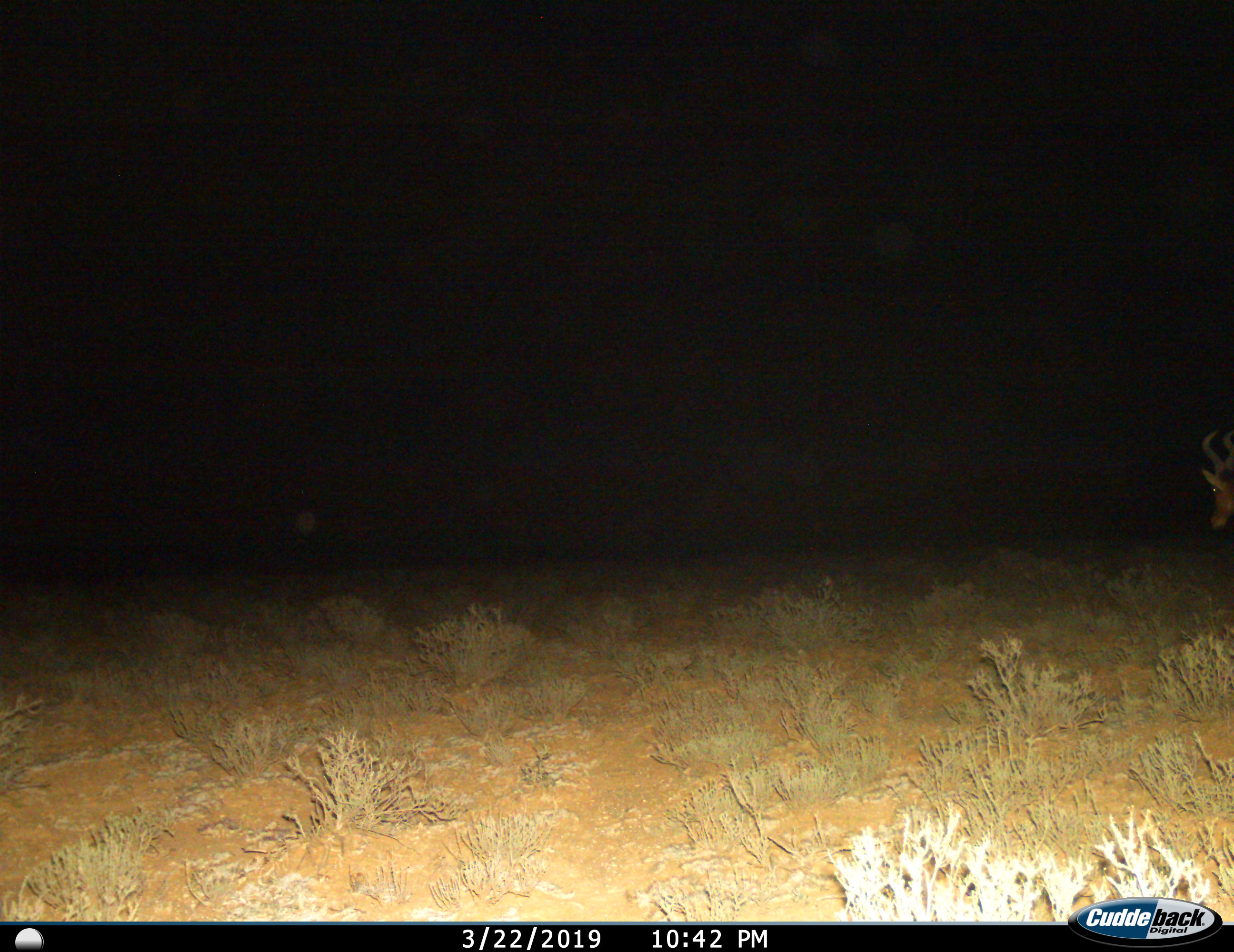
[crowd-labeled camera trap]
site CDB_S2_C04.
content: unidentified animal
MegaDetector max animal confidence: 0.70